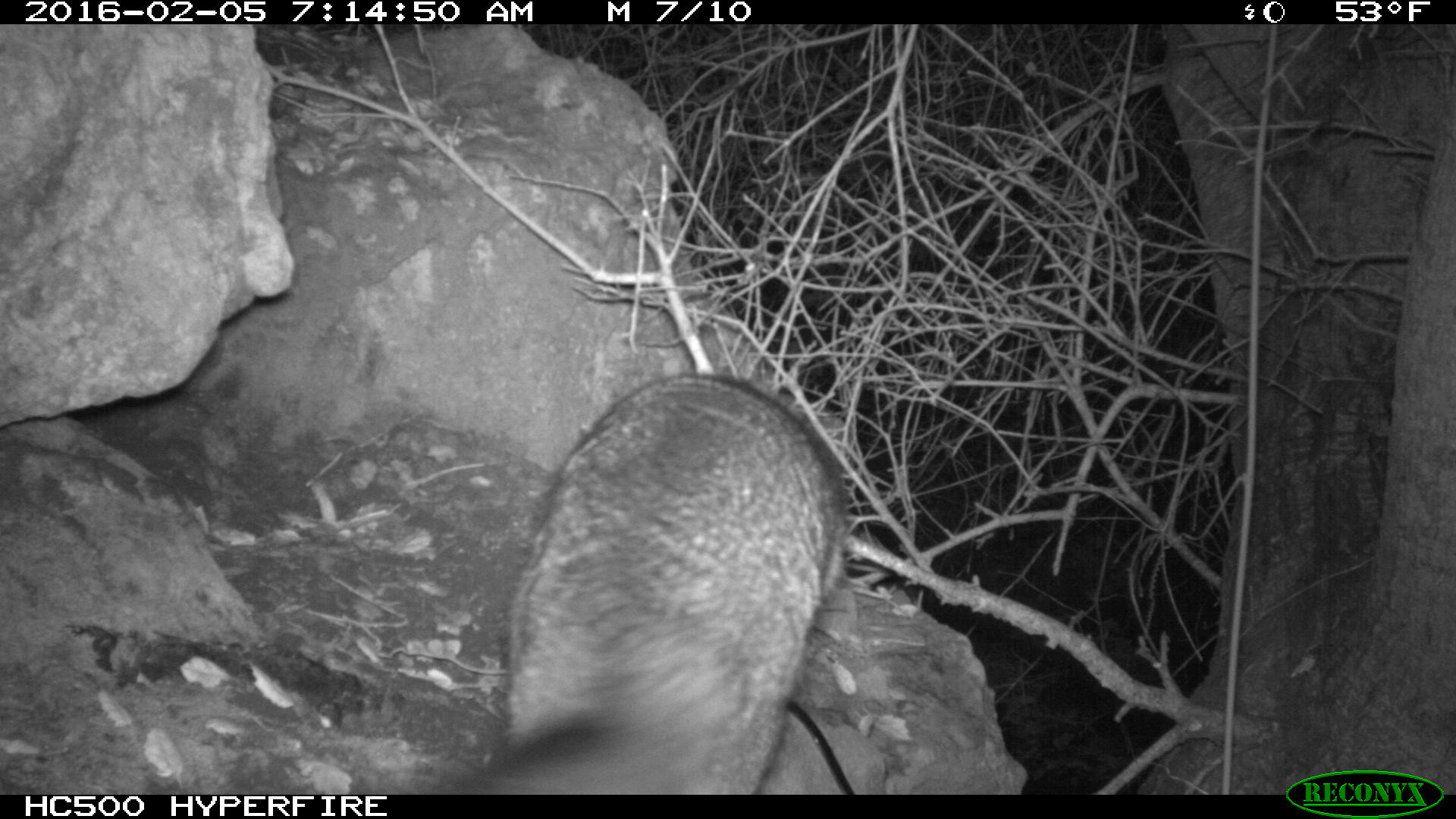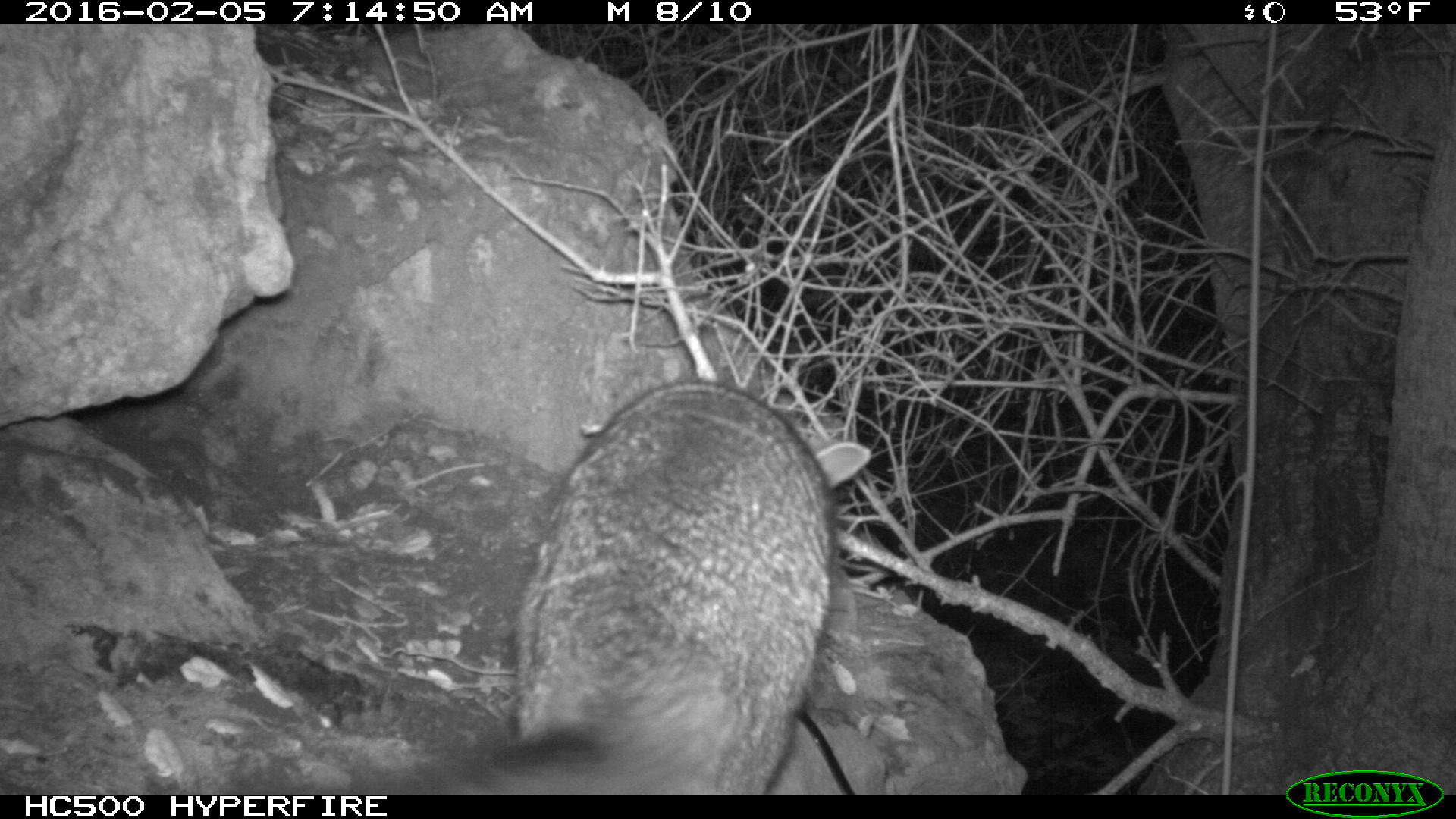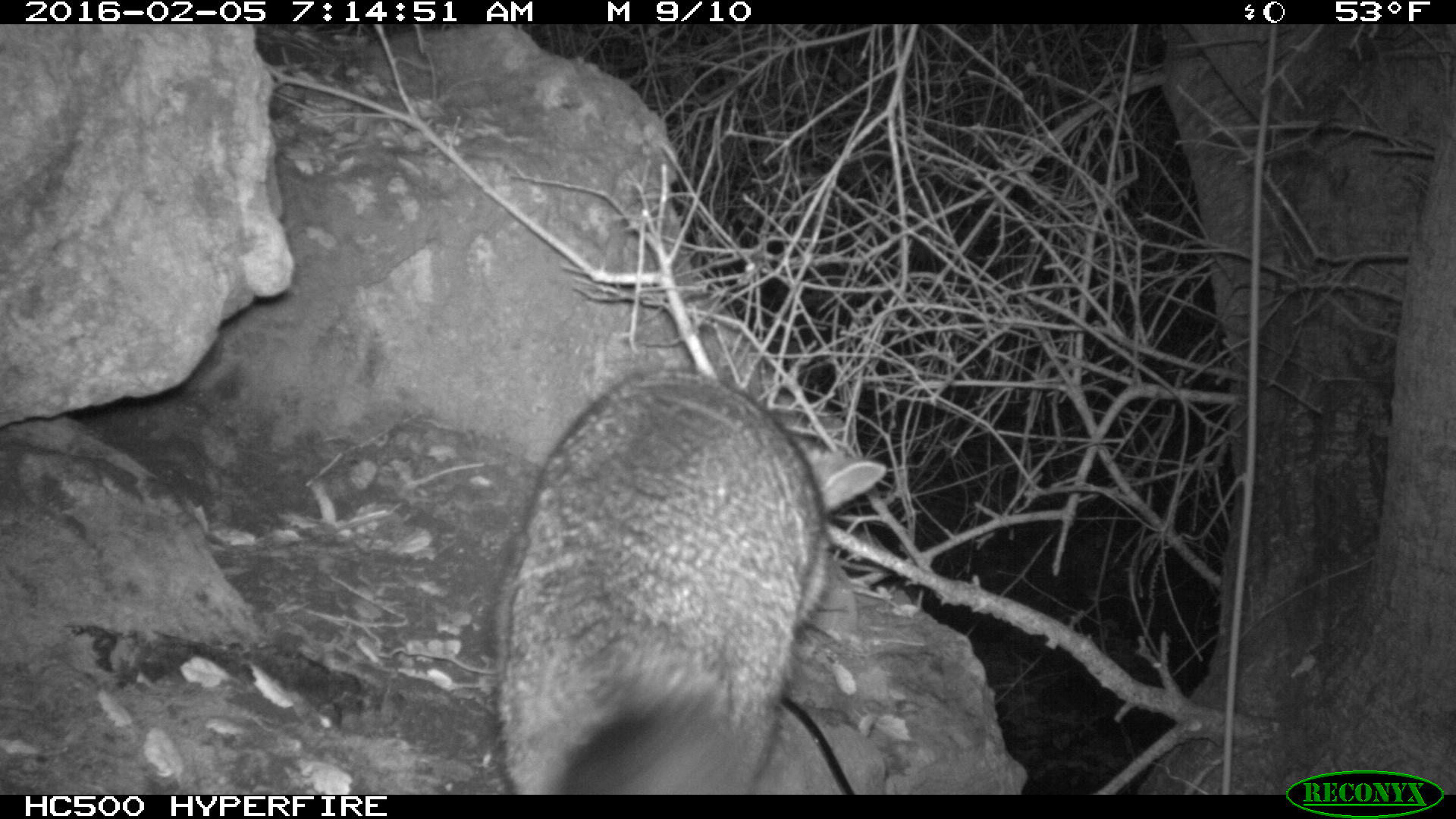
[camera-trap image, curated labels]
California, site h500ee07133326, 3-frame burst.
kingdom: Animalia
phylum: Chordata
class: Mammalia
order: Carnivora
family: Canidae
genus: Urocyon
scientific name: Urocyon littoralis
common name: island fox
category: fox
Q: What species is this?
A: Fox (island fox) (Urocyon littoralis).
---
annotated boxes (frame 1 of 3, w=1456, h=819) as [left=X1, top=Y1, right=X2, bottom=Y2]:
fox: [left=398, top=374, right=862, bottom=792]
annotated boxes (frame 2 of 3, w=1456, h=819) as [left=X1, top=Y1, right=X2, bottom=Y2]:
fox: [left=366, top=378, right=868, bottom=792]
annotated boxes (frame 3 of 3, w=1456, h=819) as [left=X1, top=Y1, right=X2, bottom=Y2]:
fox: [left=493, top=365, right=886, bottom=795]